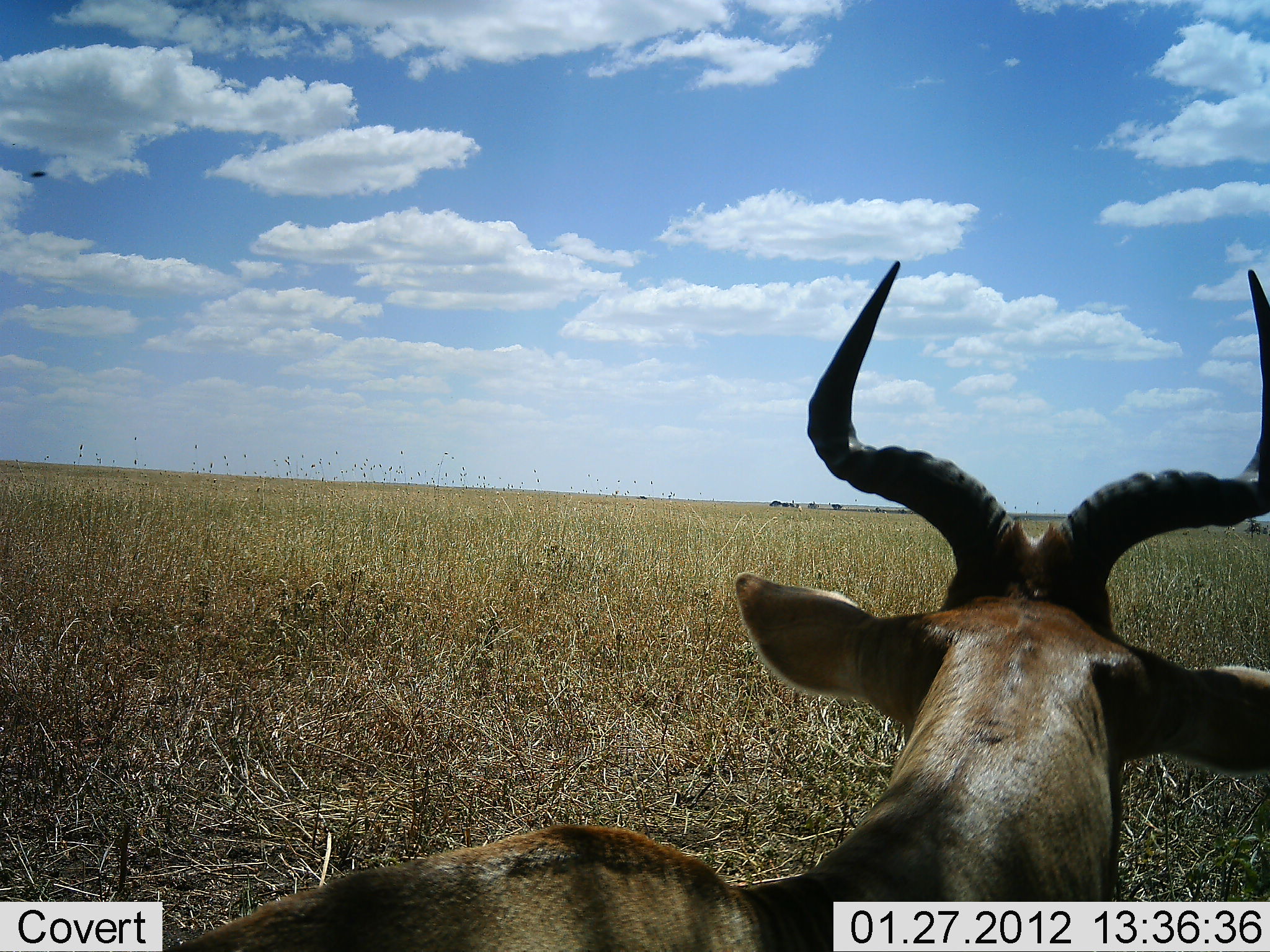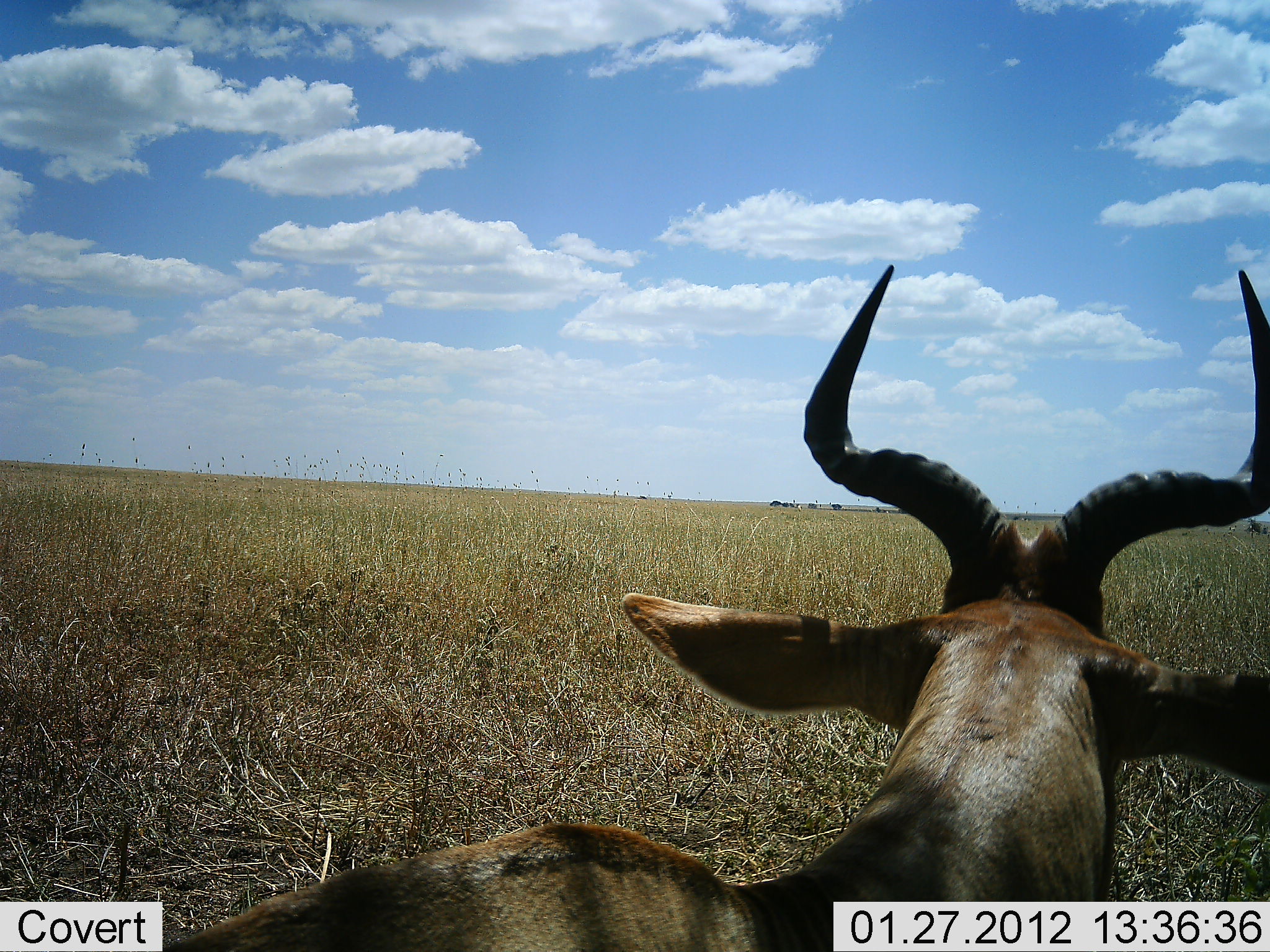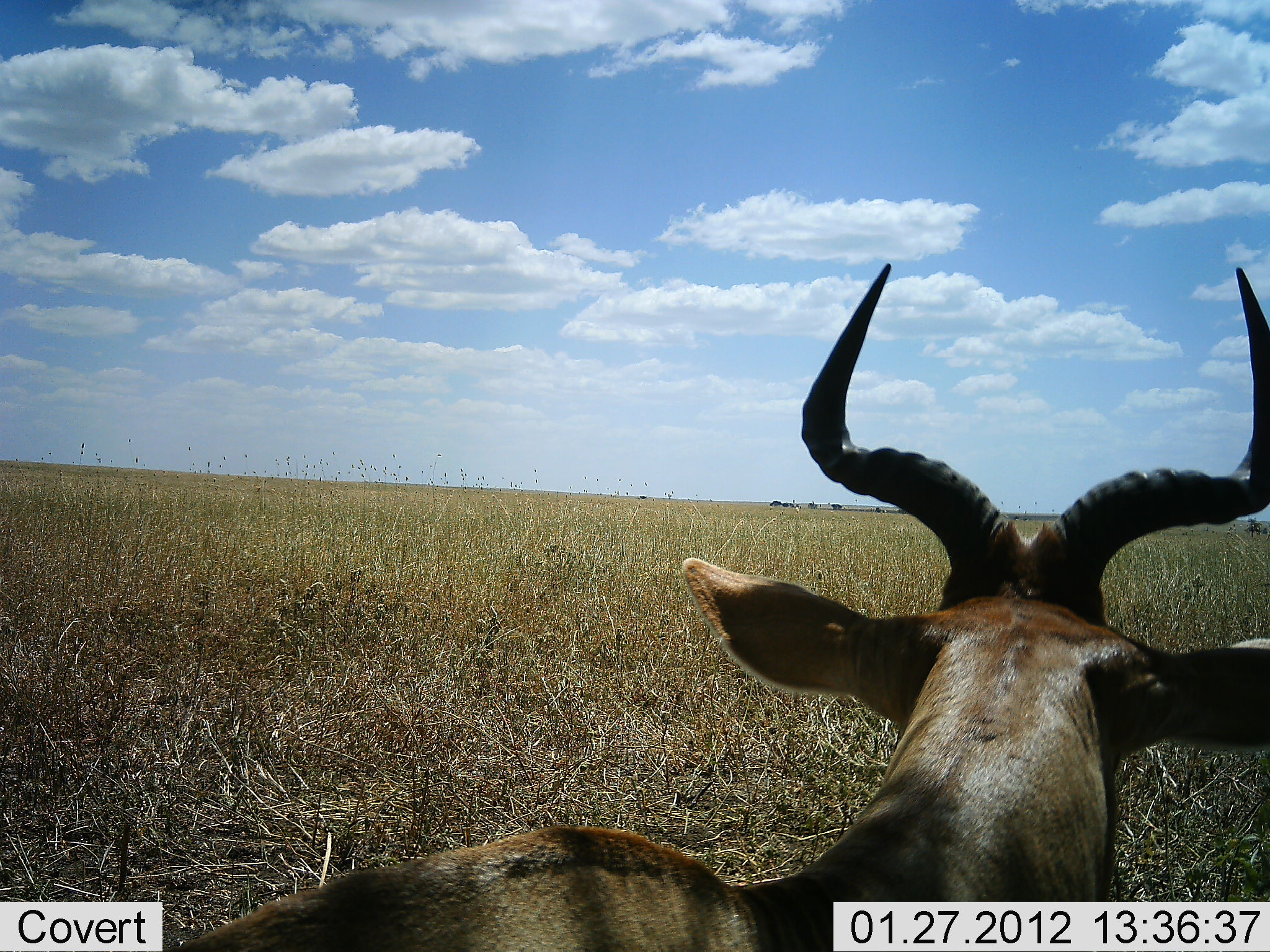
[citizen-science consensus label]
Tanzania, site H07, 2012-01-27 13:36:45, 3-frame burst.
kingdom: Animalia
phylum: Chordata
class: Mammalia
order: Artiodactyla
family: Bovidae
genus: Alcelaphus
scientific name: Alcelaphus buselaphus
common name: hartebeest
Hartebeest (Alcelaphus buselaphus), count 1. Behavior (volunteer vote fractions): standing 21%, resting 71%, moving 7%, interacting 0%. Young present (vote fraction): 0%. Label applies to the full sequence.